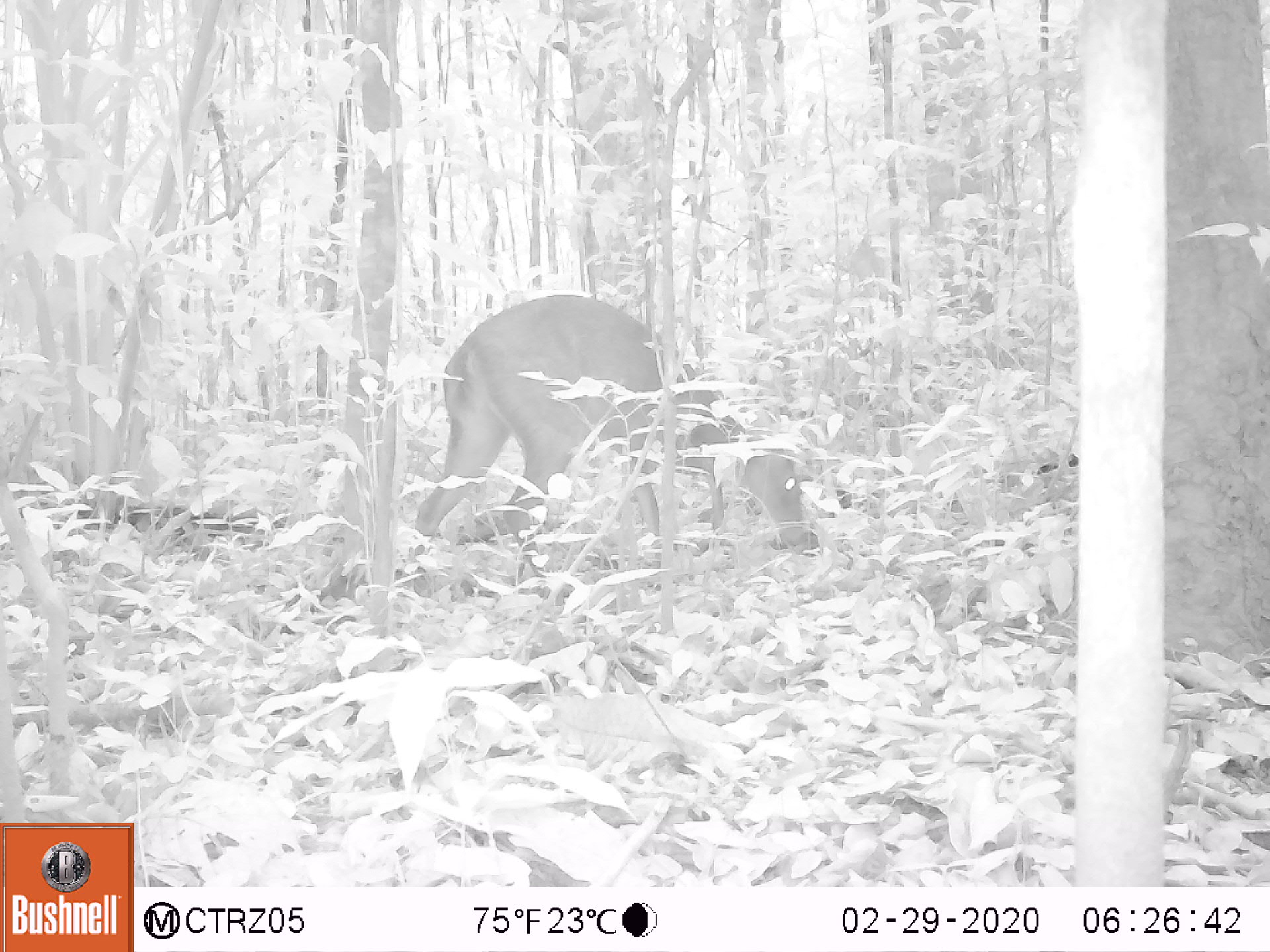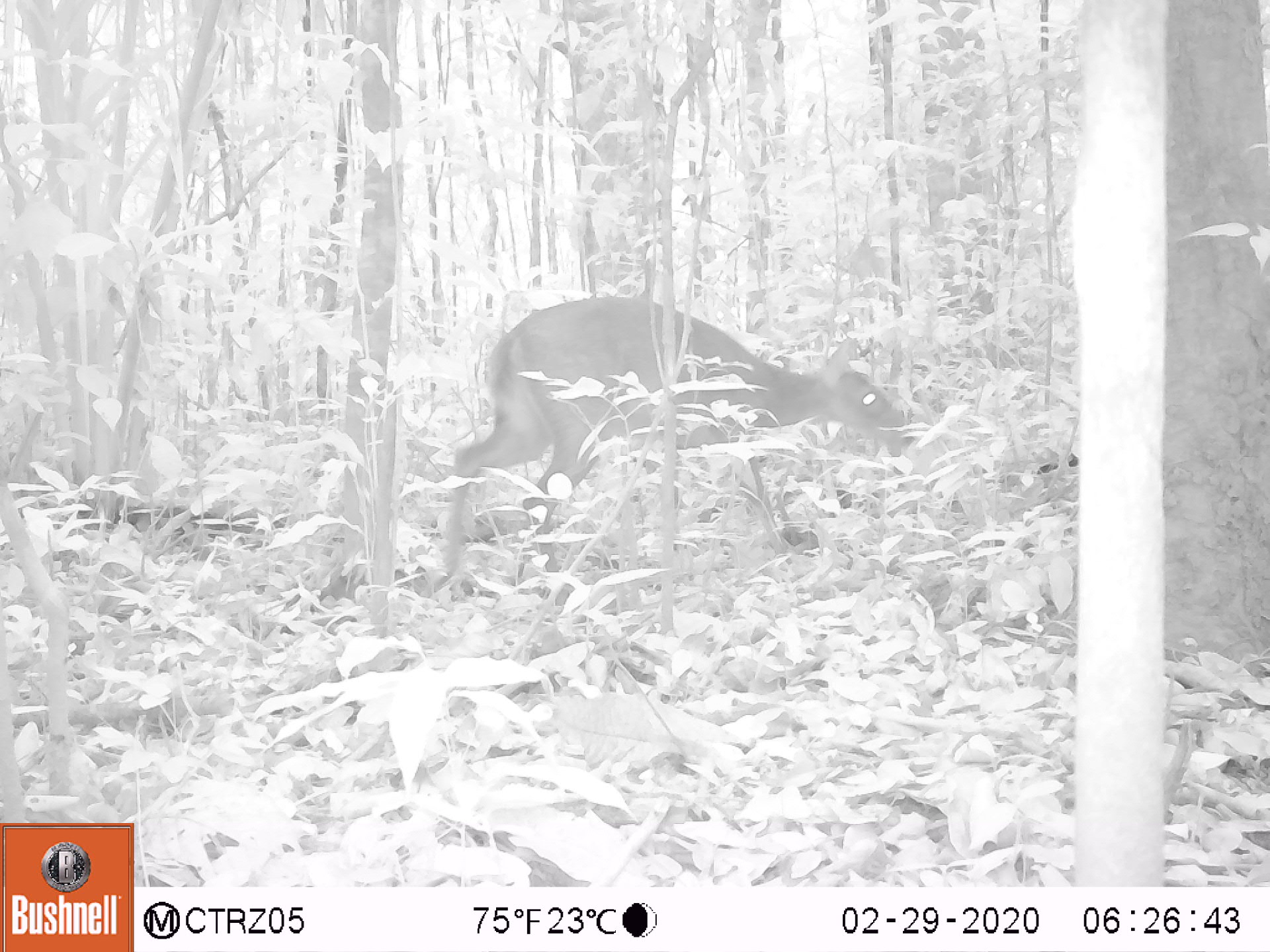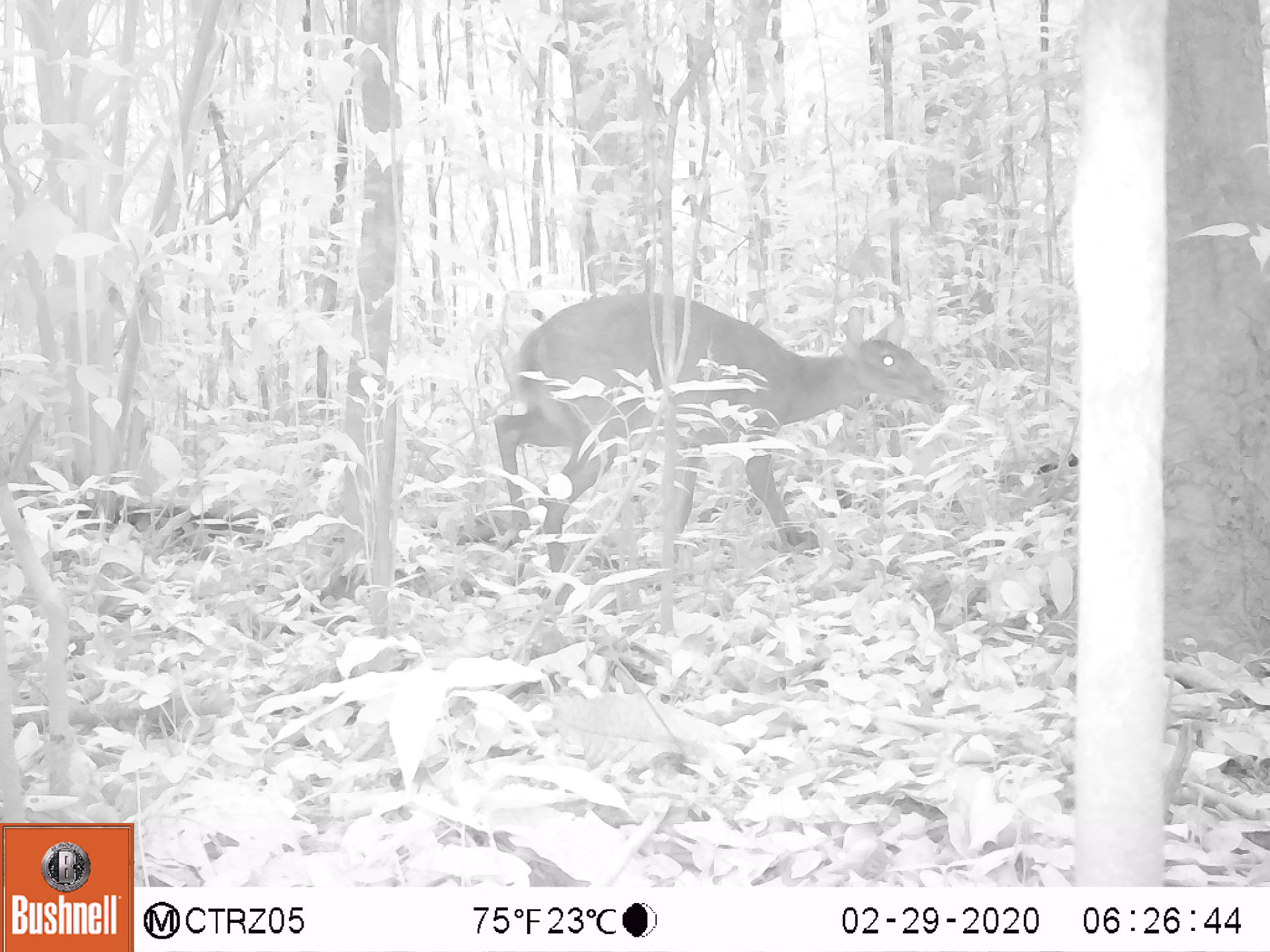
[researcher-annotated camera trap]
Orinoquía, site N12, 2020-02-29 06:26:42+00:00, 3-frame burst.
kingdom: Animalia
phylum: Chordata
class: Mammalia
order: Artiodactyla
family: Cervidae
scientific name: Cervidae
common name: deer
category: unknown cervid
Unknown cervid (deer) (Cervidae).